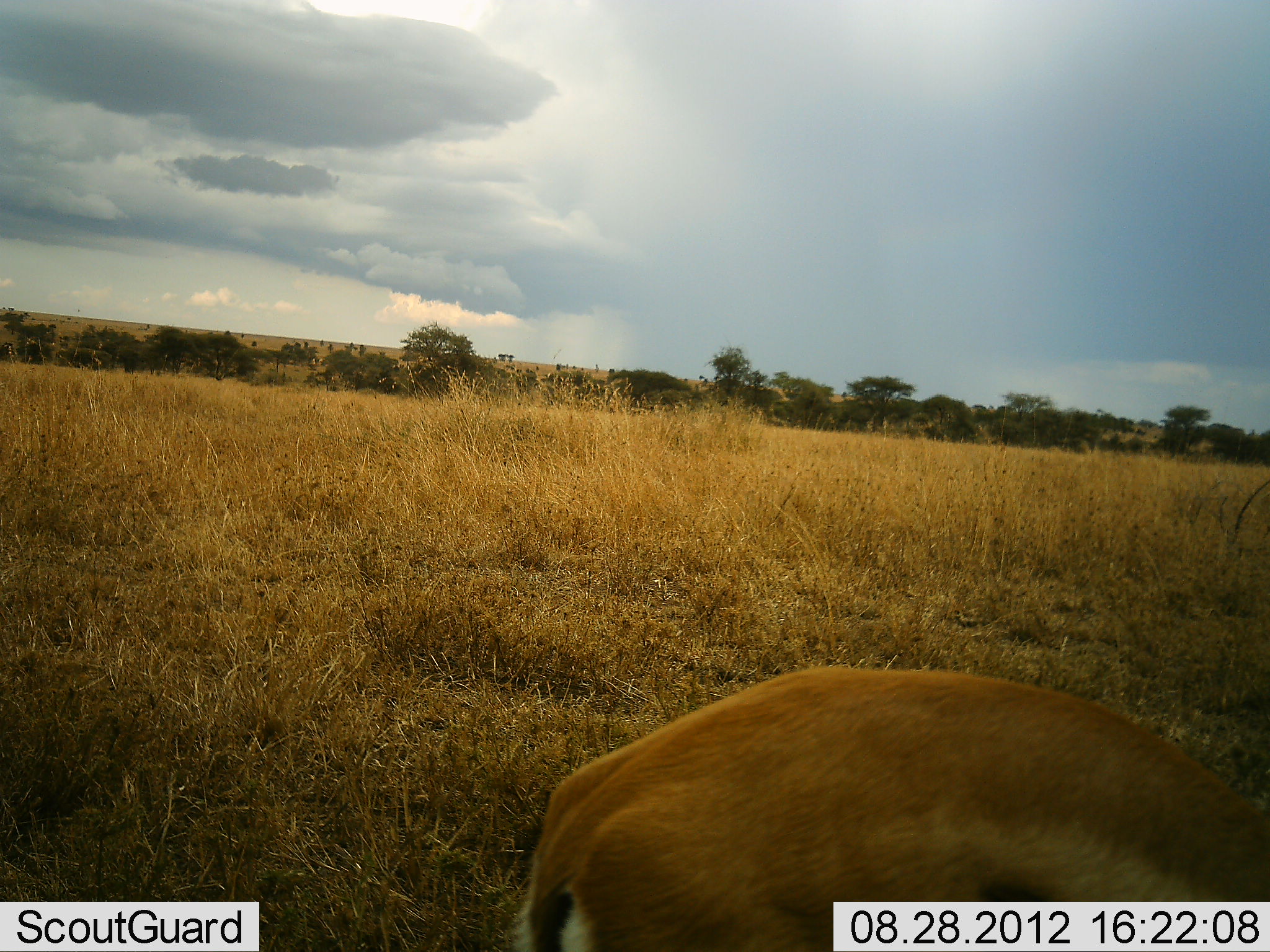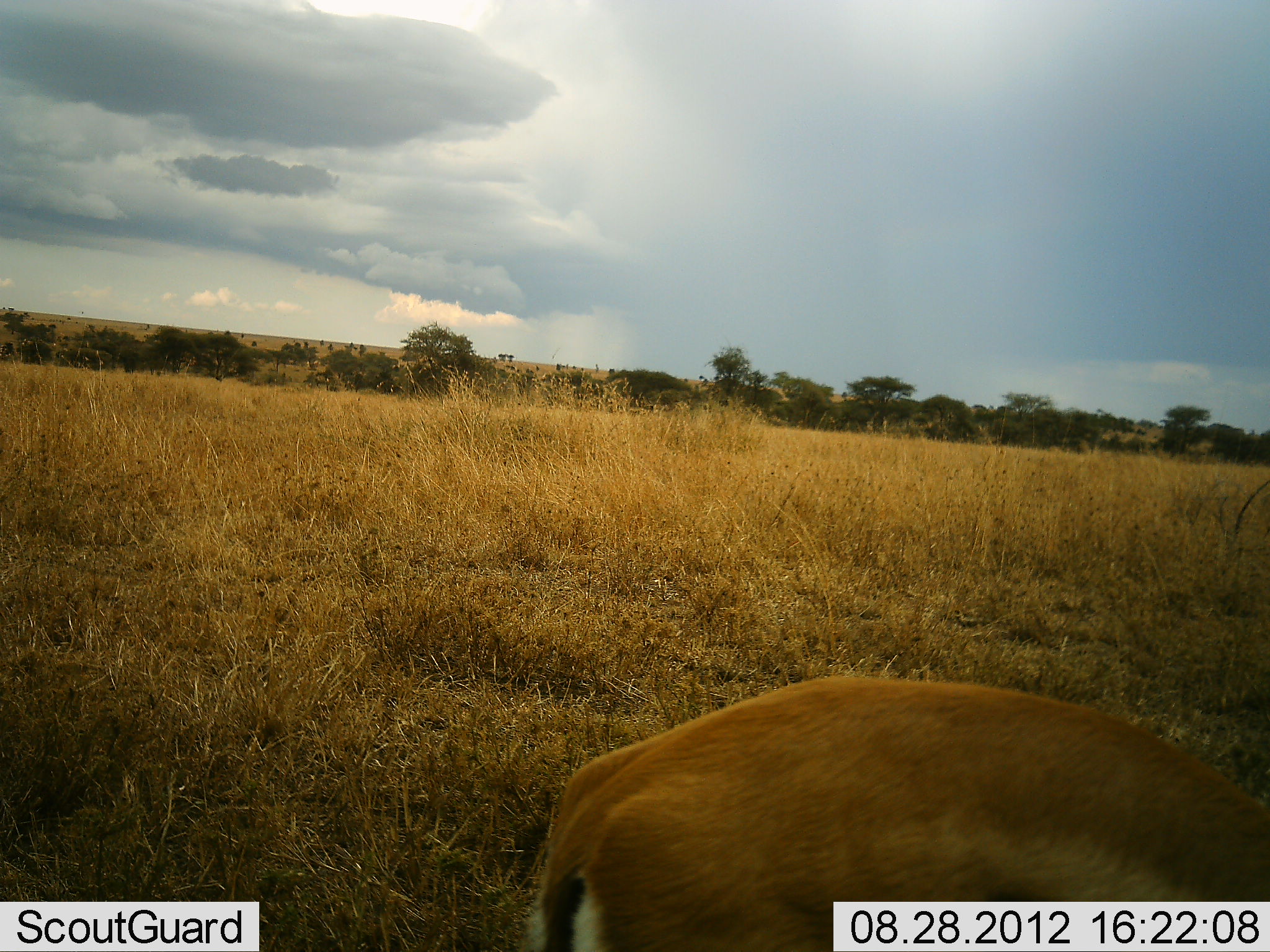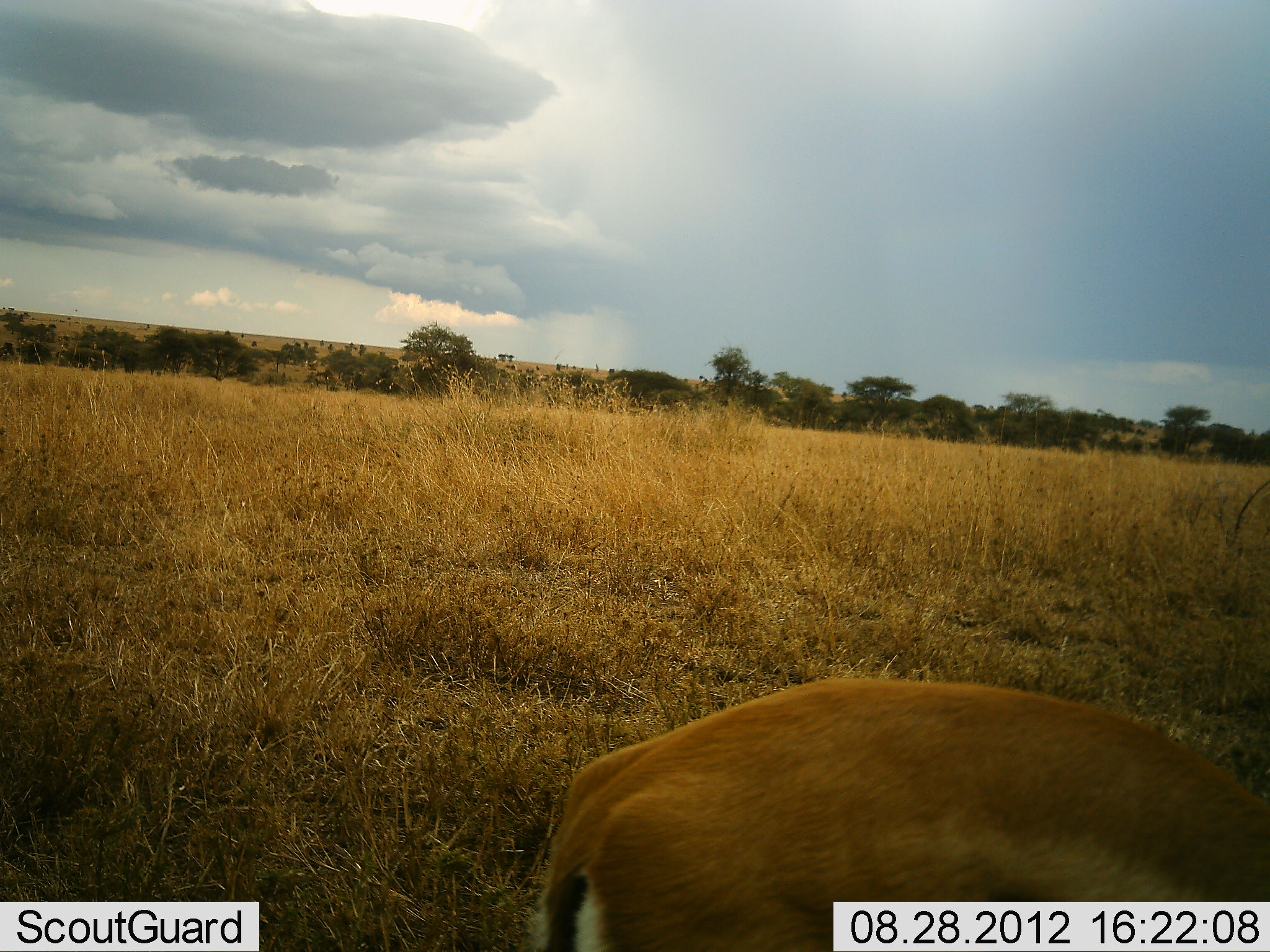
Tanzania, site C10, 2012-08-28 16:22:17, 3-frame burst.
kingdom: Animalia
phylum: Chordata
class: Mammalia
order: Artiodactyla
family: Bovidae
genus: Nanger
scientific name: Nanger granti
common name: grant's gazelle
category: gazellegrants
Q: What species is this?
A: Gazellegrants (grant's gazelle) (Nanger granti).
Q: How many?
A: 1.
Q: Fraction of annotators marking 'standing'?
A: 43%.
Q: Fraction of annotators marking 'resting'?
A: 29%.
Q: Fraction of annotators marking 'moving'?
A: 0%.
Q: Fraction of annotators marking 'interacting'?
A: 0%.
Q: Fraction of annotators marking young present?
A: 0%.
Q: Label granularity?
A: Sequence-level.